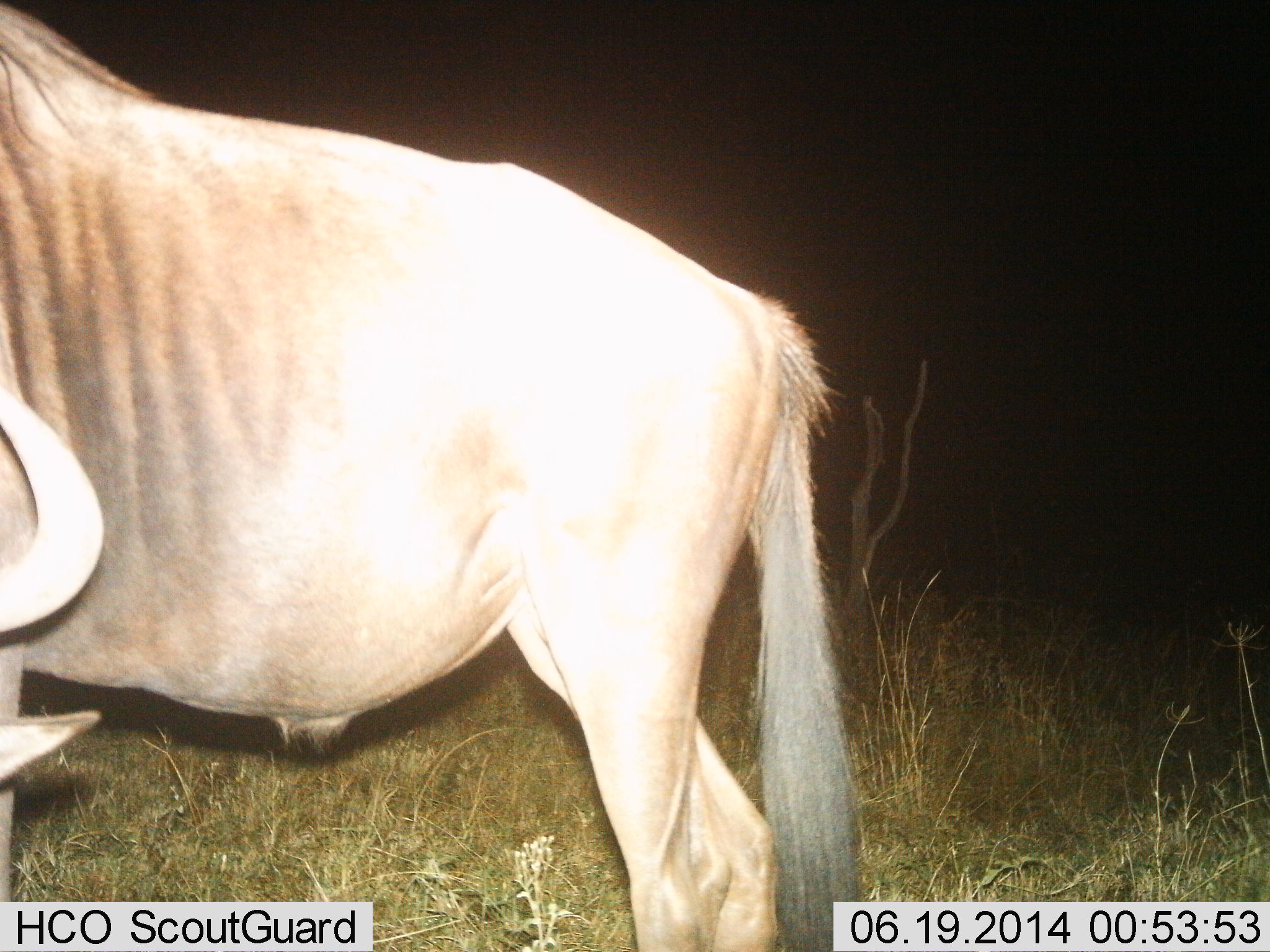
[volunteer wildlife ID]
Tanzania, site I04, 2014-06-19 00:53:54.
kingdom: Animalia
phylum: Chordata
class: Mammalia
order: Artiodactyla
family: Bovidae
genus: Connochaetes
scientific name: Connochaetes taurinus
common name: blue wildebeest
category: wildebeest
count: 1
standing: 60%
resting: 0%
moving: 20%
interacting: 0%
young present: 0%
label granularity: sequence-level